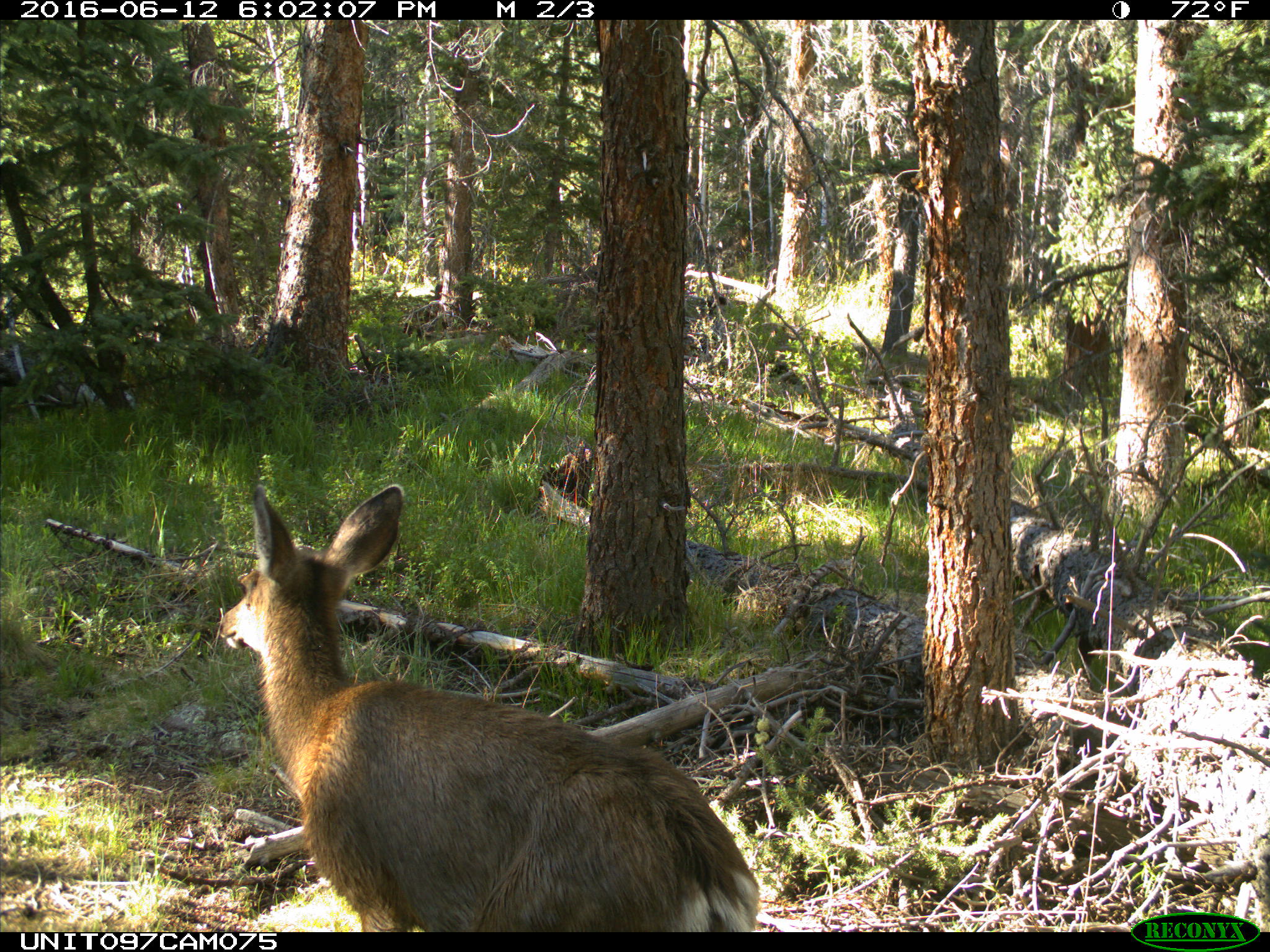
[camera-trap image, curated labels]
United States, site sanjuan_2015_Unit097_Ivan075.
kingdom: Animalia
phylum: Chordata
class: Mammalia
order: Artiodactyla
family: Cervidae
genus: Odocoileus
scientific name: Odocoileus hemionus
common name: mule deer